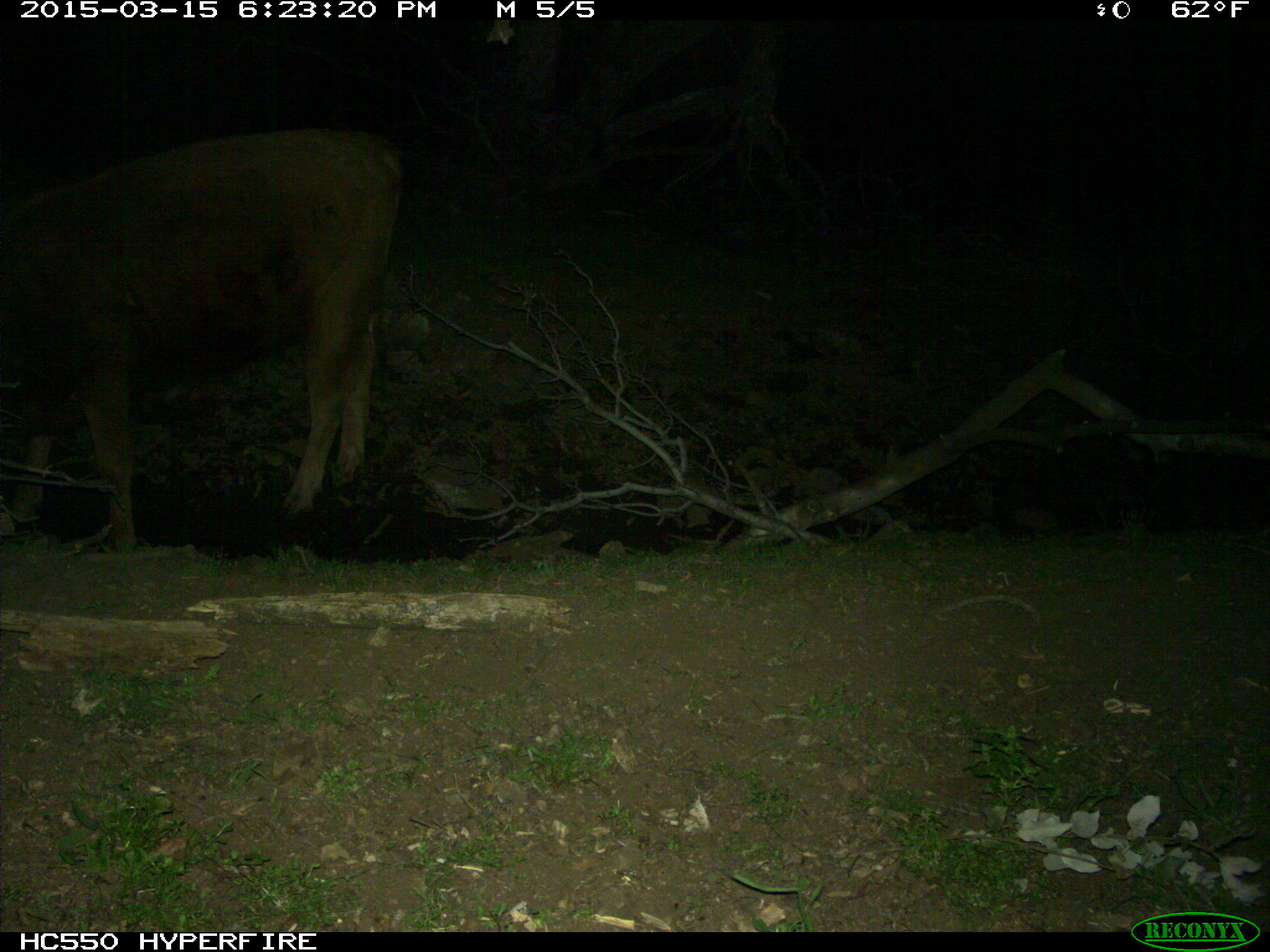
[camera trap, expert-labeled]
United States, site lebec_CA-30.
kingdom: Animalia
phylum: Chordata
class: Mammalia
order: Artiodactyla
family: Bovidae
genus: Bos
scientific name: Bos taurus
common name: domestic cow